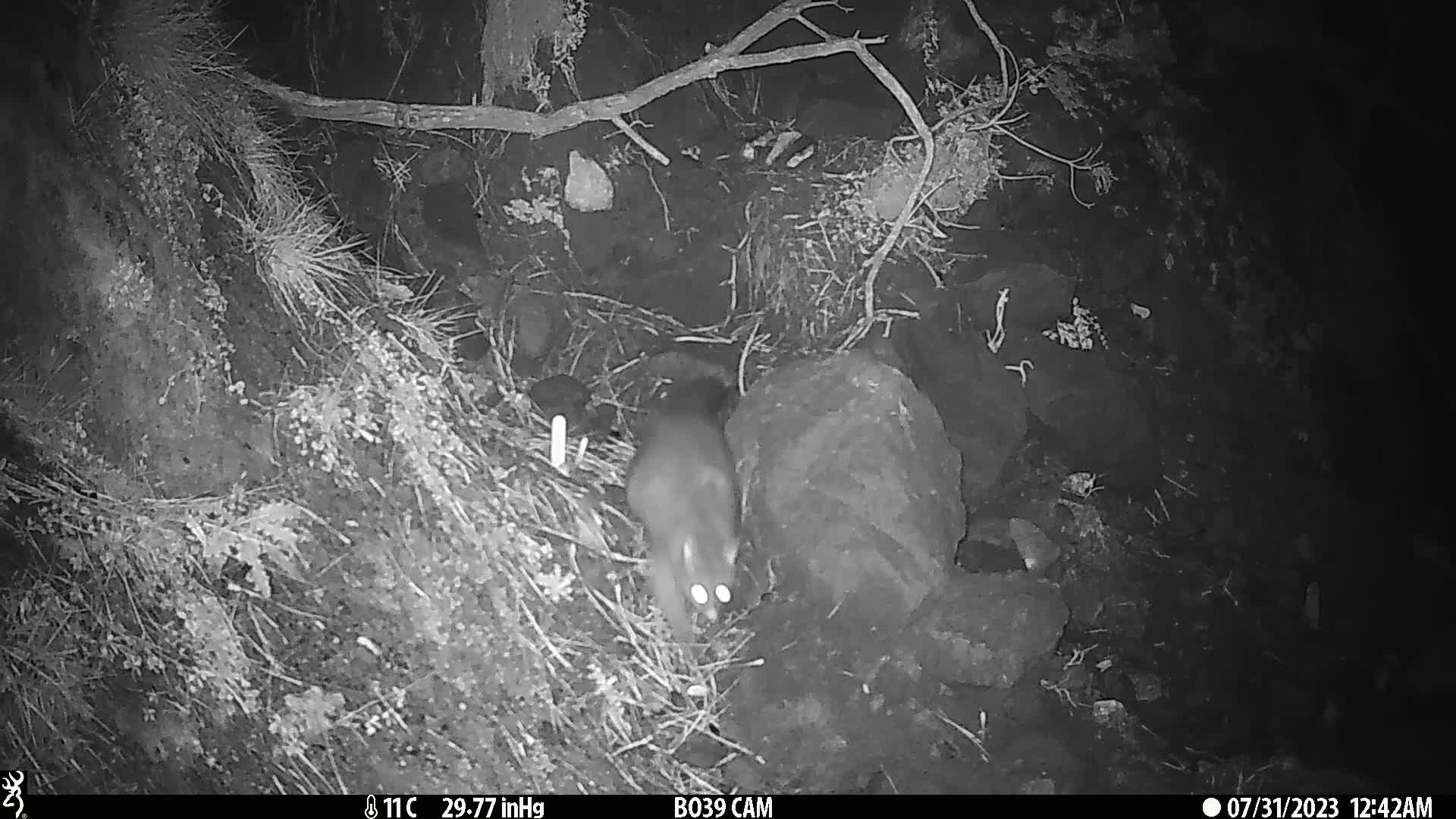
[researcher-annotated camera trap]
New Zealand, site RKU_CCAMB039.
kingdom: Animalia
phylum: Chordata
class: Mammalia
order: Diprotodontia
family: Phalangeridae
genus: Trichosurus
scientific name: Trichosurus vulpecula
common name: common brushtail possum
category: possum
Possum (common brushtail possum) (Trichosurus vulpecula).